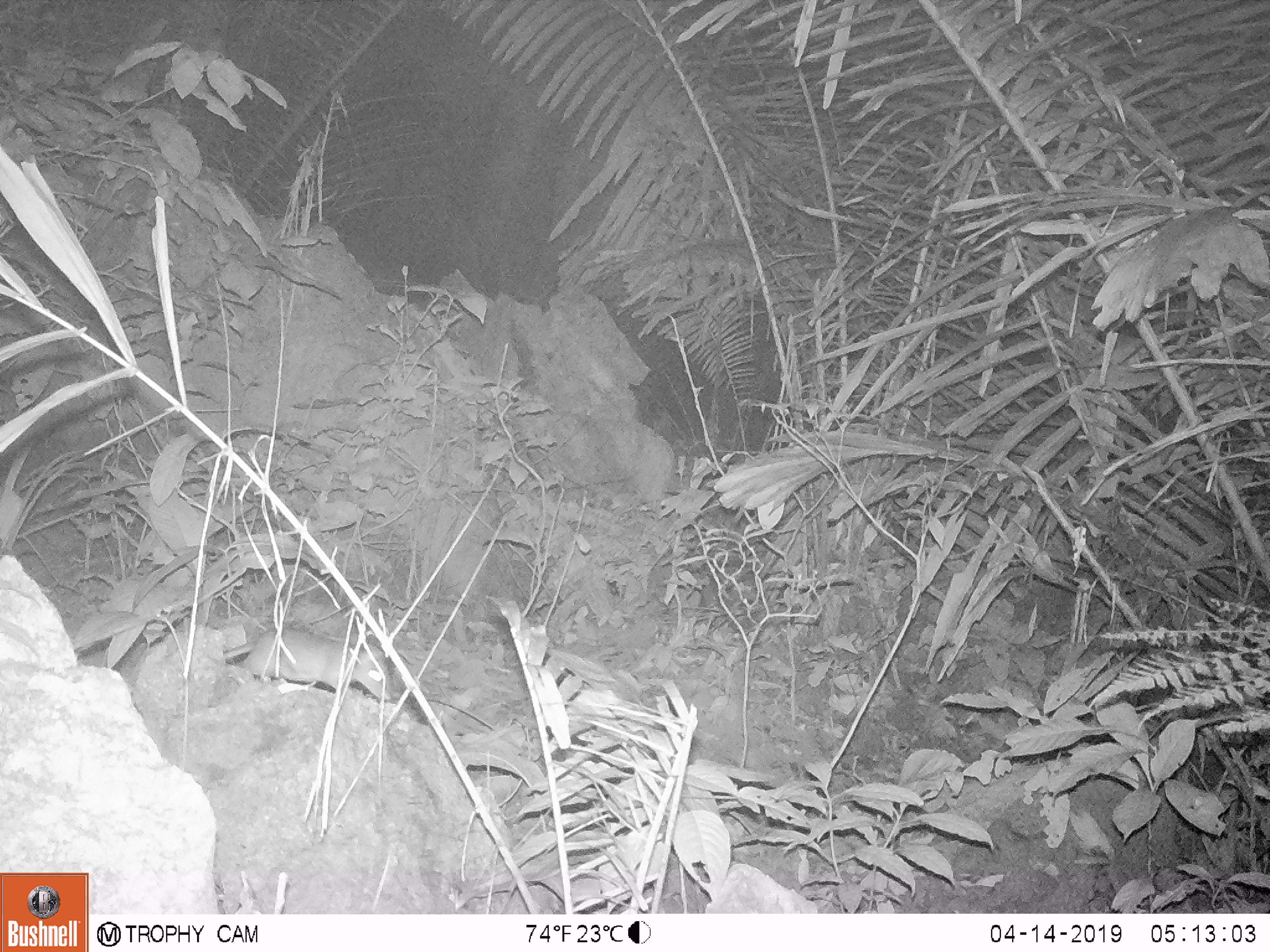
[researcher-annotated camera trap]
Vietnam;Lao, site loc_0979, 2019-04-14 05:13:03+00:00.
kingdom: Animalia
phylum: Chordata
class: Mammalia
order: Rodentia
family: Muridae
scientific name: Muridae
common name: old-world mice and rats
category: unidentified murid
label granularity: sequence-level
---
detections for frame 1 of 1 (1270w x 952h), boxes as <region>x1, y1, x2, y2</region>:
unidentified murid: <region>221, 625, 396, 701</region>